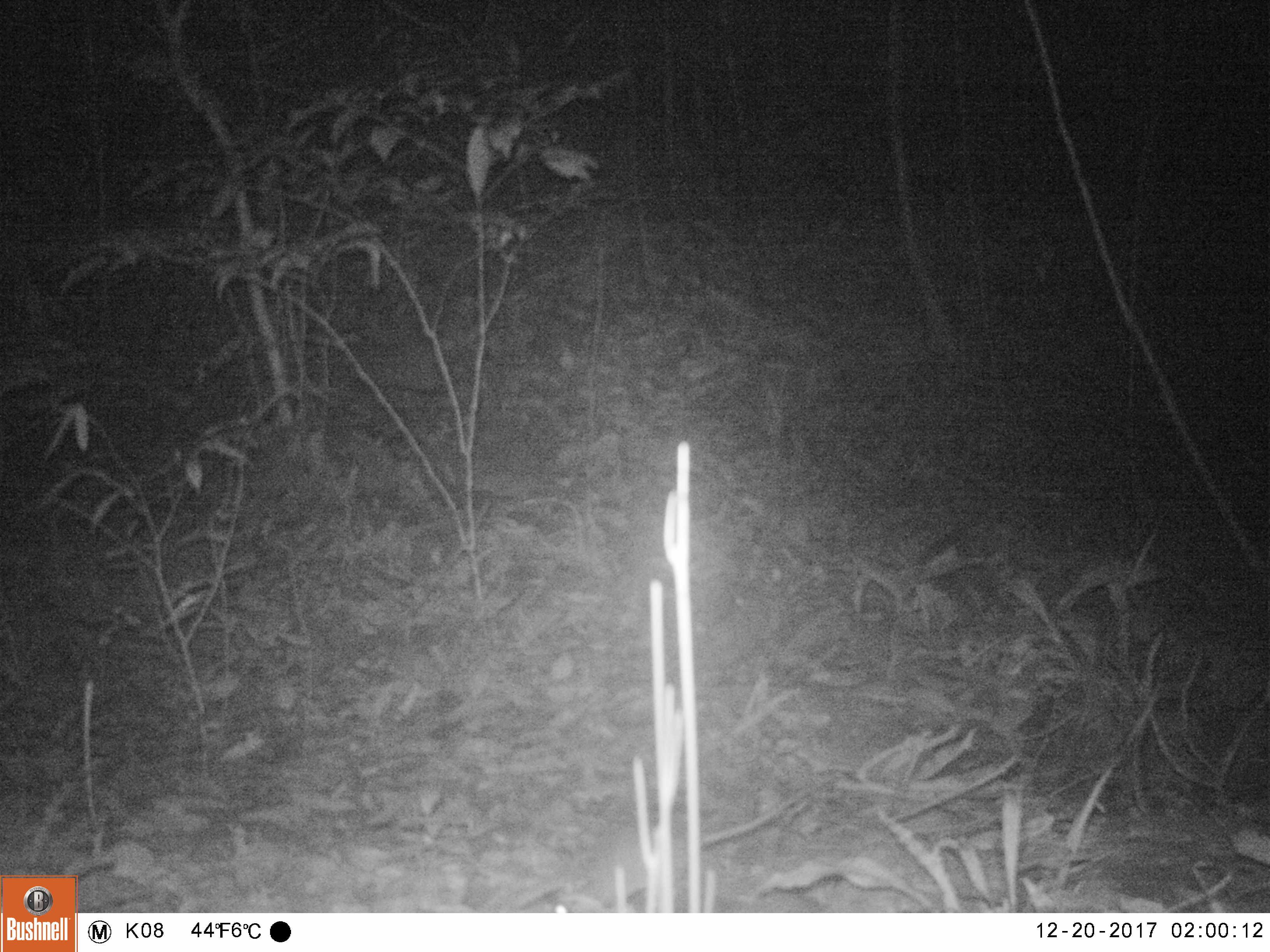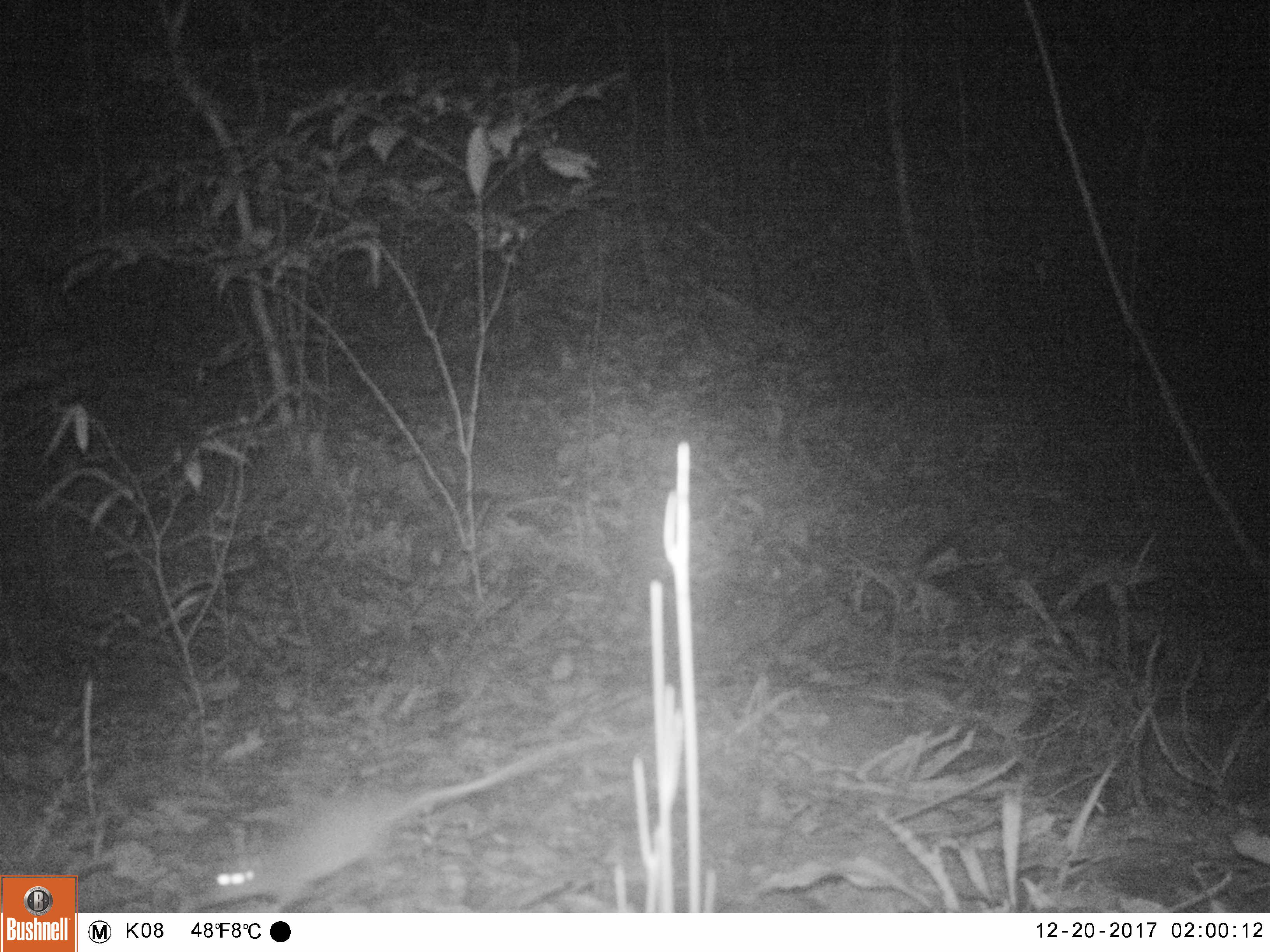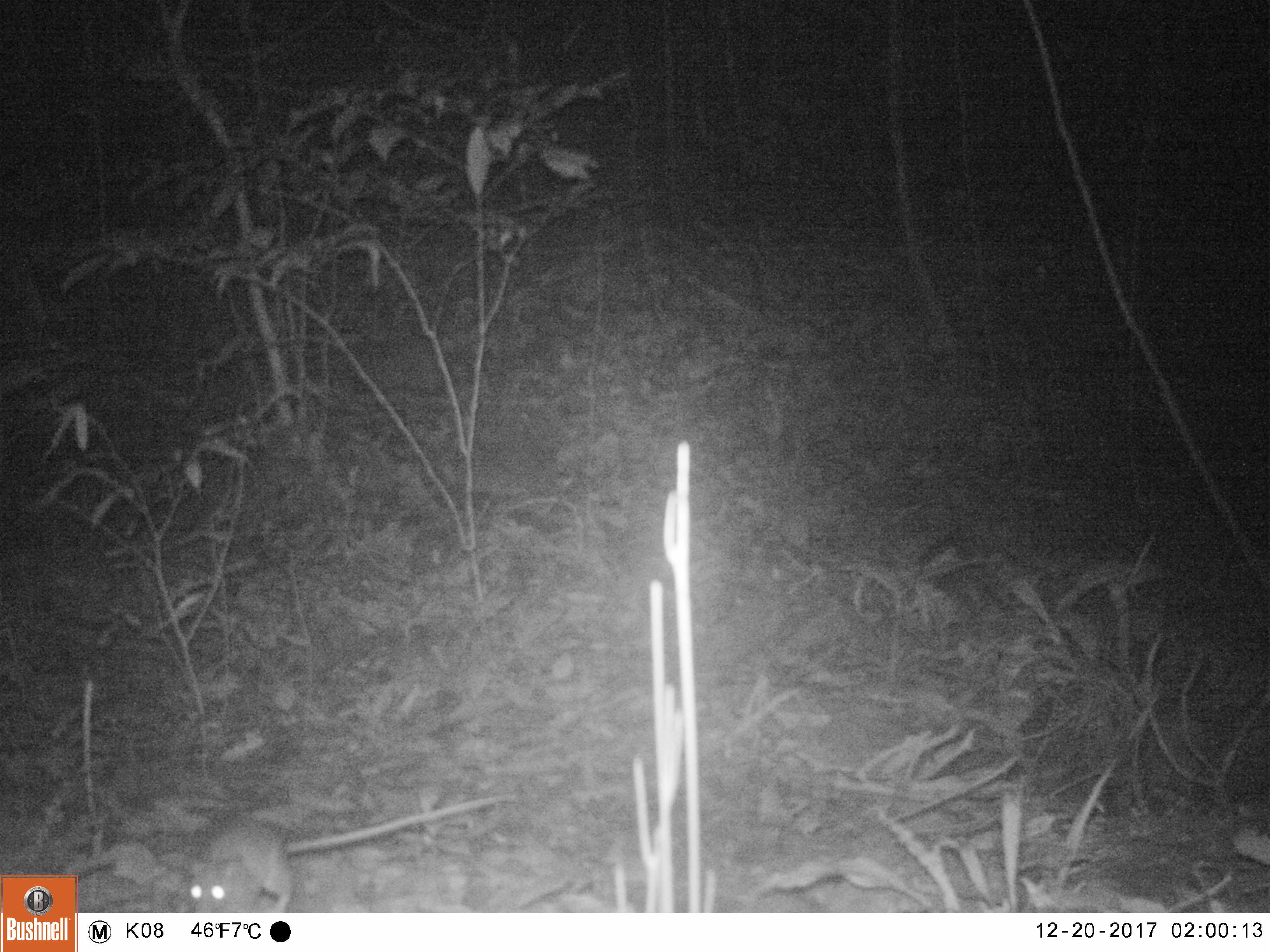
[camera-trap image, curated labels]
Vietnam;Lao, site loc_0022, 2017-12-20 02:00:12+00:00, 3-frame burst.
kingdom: Animalia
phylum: Chordata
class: Mammalia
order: Rodentia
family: Muridae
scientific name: Muridae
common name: old-world mice and rats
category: unidentified murid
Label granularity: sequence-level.